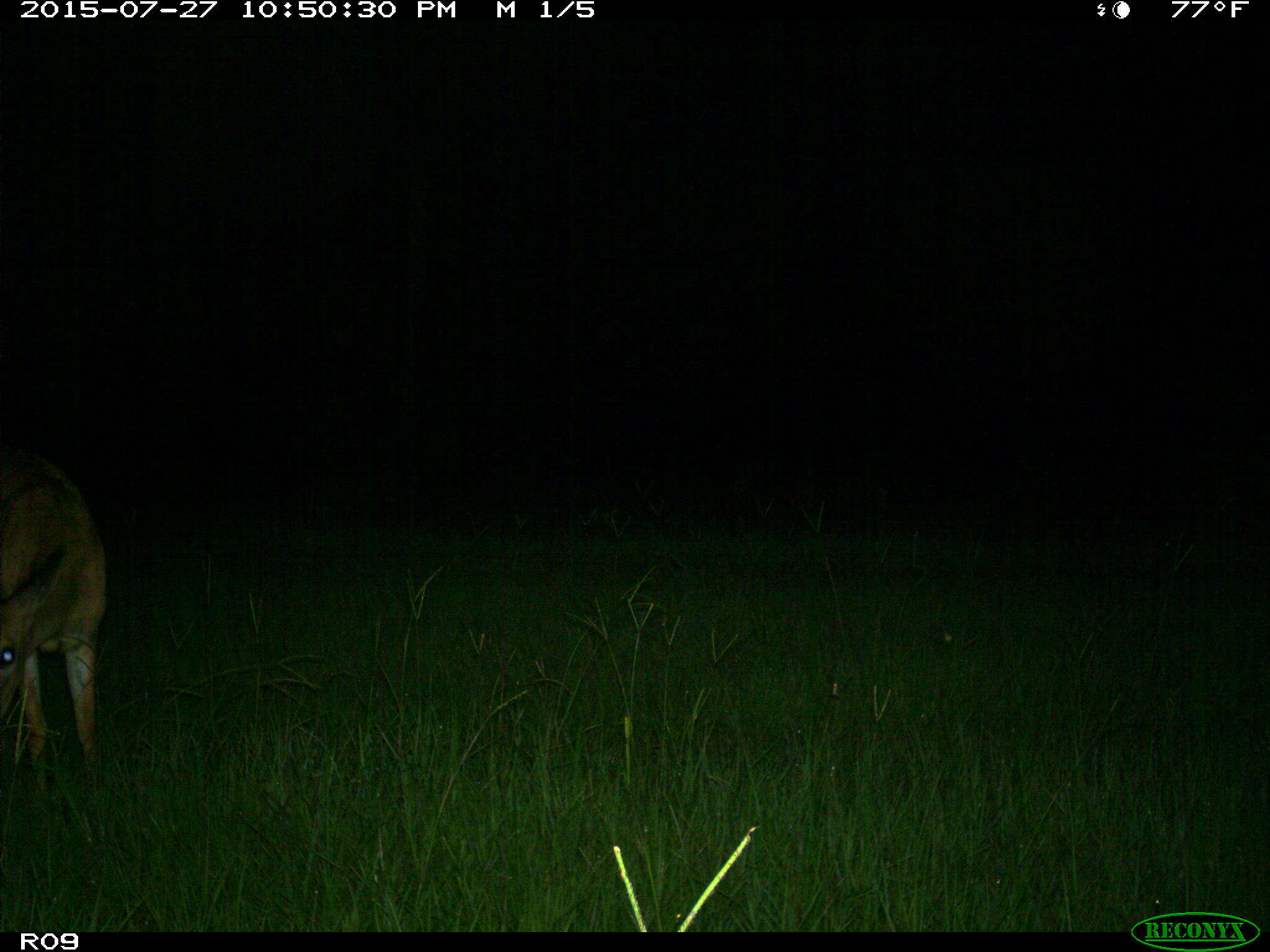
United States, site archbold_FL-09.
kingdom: Animalia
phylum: Chordata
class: Mammalia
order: Artiodactyla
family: Cervidae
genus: Odocoileus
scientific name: Odocoileus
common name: deer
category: unidentified deer